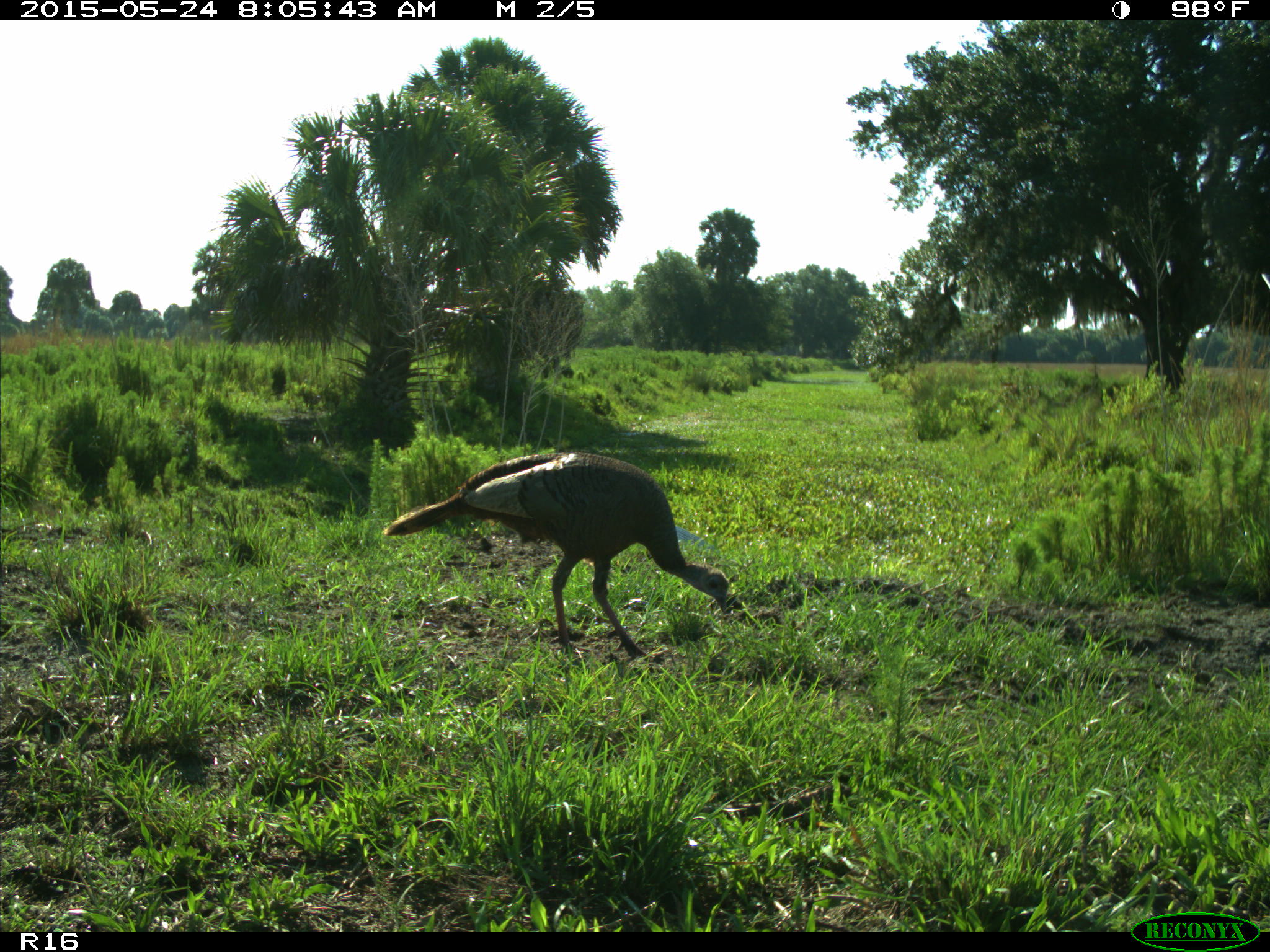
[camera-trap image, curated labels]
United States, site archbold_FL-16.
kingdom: Animalia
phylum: Chordata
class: Aves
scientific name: Aves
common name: birds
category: unidentified bird